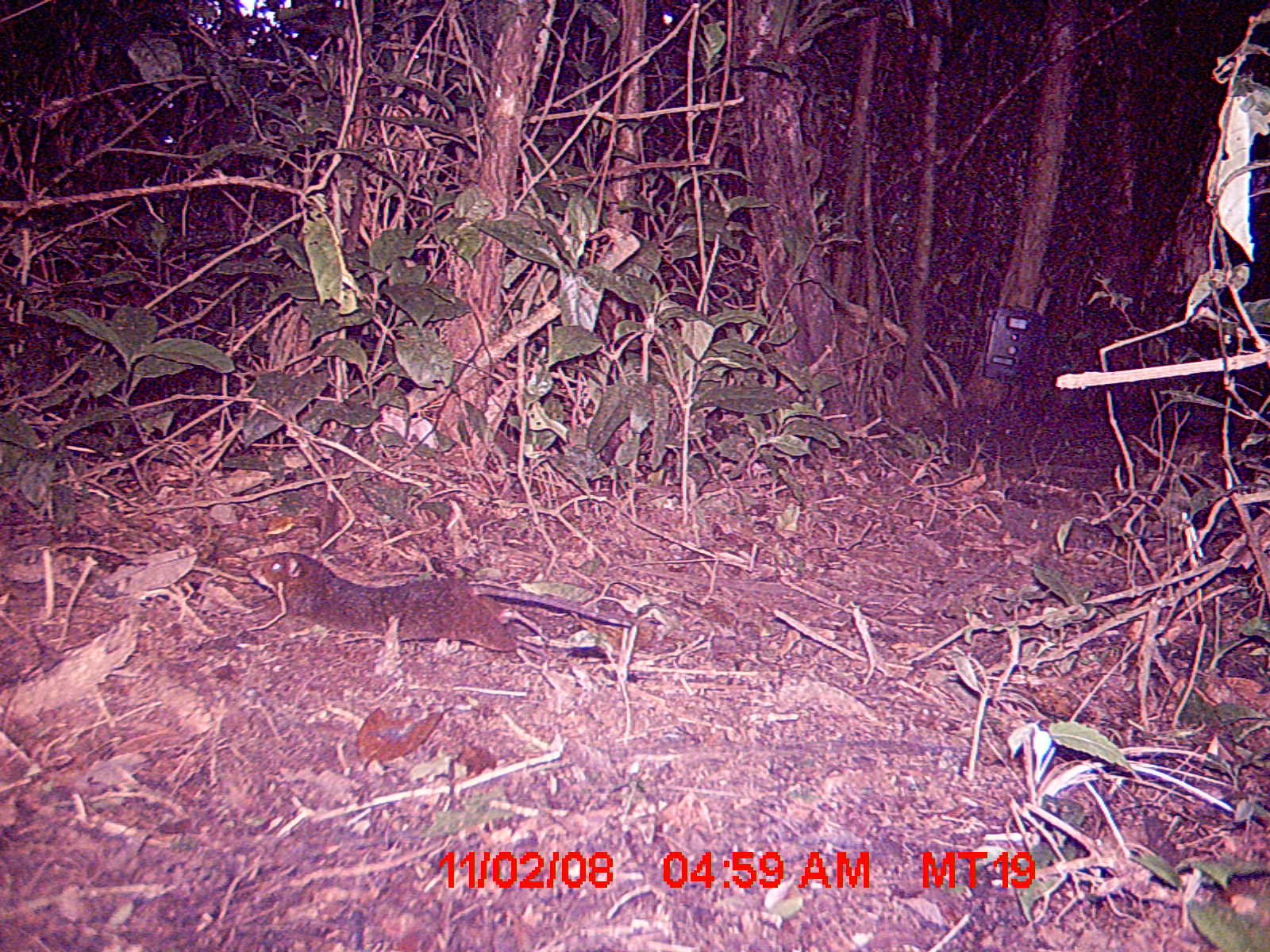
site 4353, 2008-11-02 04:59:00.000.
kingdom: Animalia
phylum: Chordata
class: Mammalia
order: Carnivora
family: Eupleridae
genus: Eupleres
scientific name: Eupleres goudotii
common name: falanouc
Eupleres goudotii (falanouc), count 1.